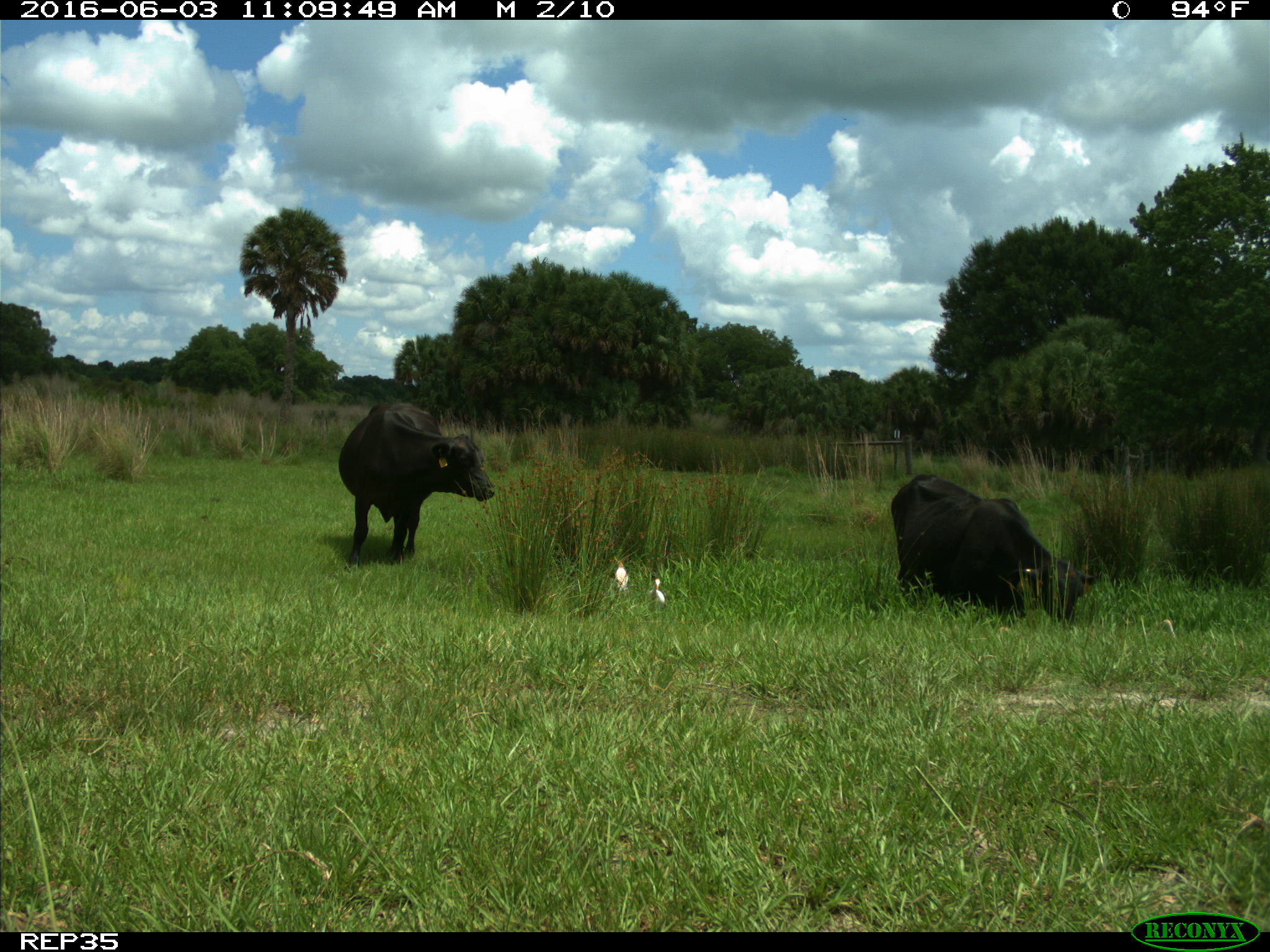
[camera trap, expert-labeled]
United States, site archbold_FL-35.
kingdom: Animalia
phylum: Chordata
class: Mammalia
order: Artiodactyla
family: Bovidae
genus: Bos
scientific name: Bos taurus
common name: domestic cow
Bos taurus (domestic cow).